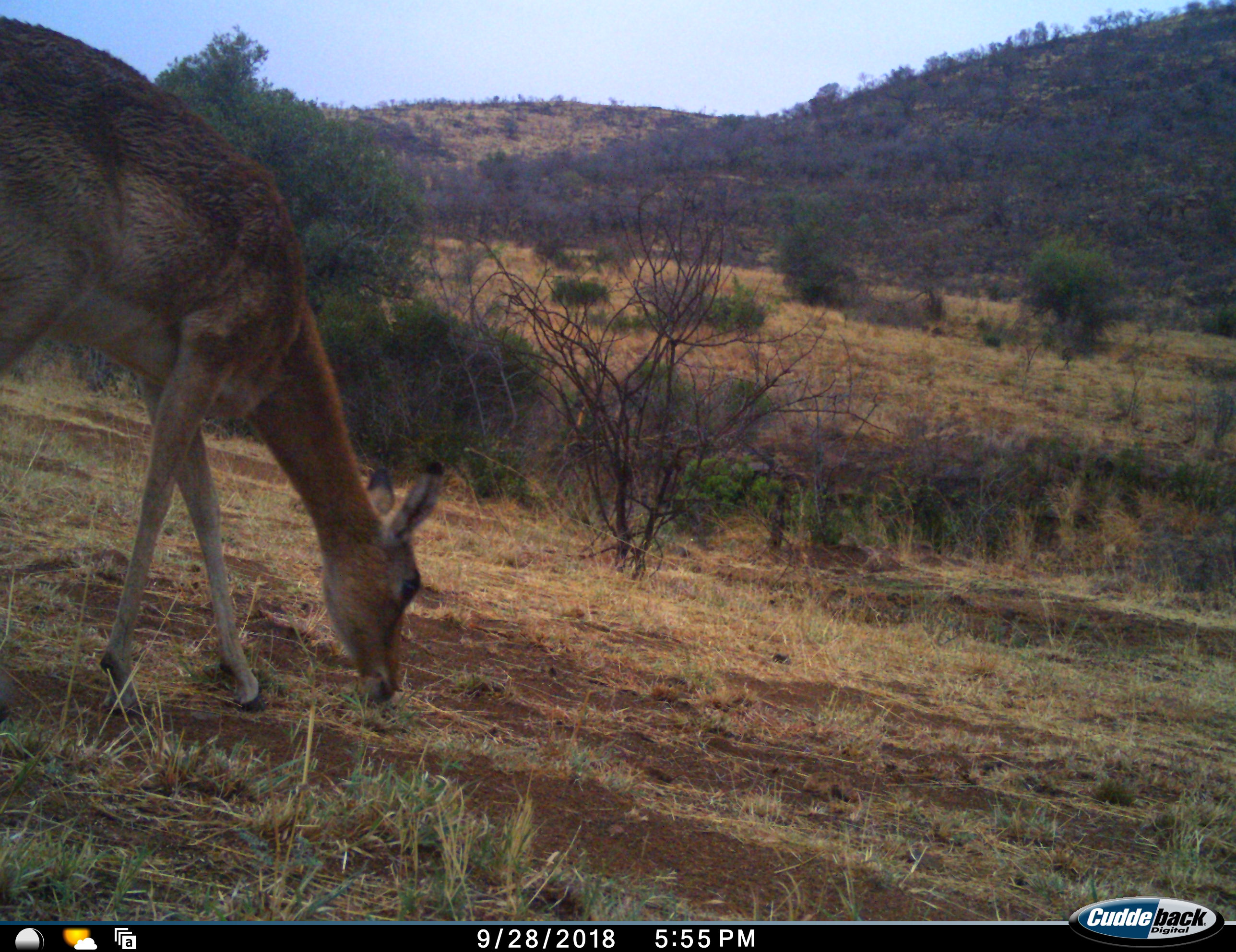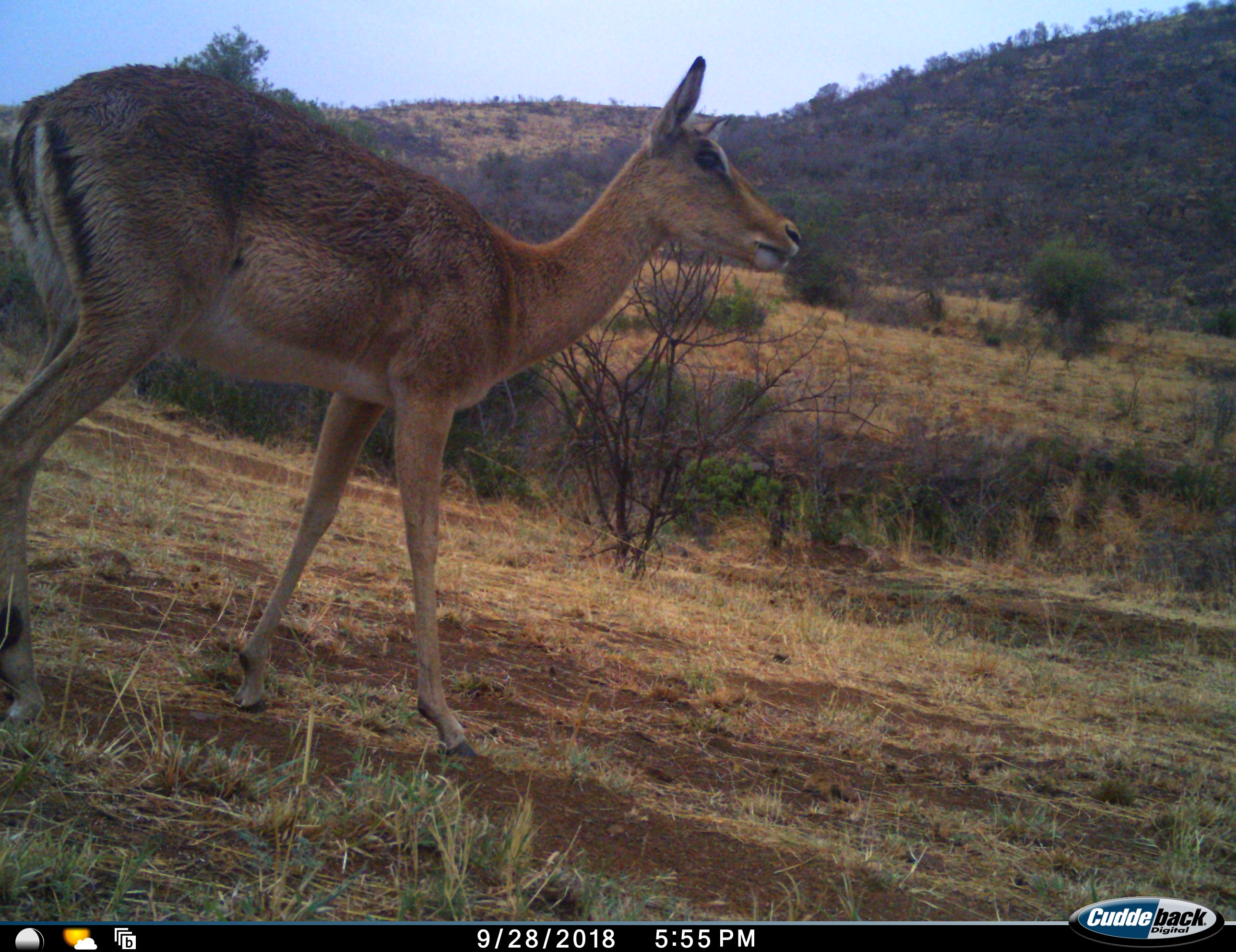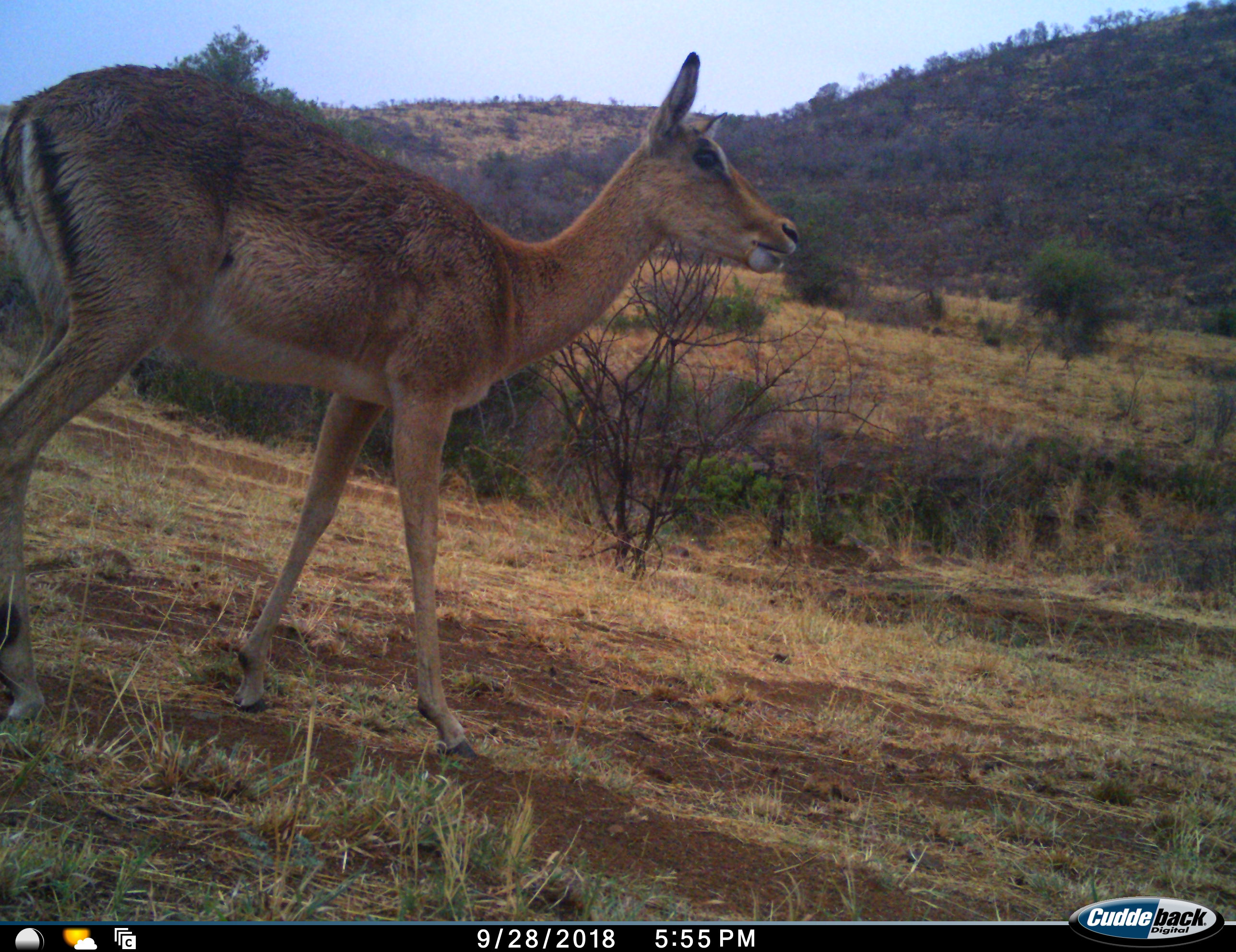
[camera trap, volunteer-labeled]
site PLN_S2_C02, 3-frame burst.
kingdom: Animalia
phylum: Chordata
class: Mammalia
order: Artiodactyla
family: Bovidae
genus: Aepyceros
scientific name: Aepyceros melampus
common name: impala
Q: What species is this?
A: Impala (Aepyceros melampus).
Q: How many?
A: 1.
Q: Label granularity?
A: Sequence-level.